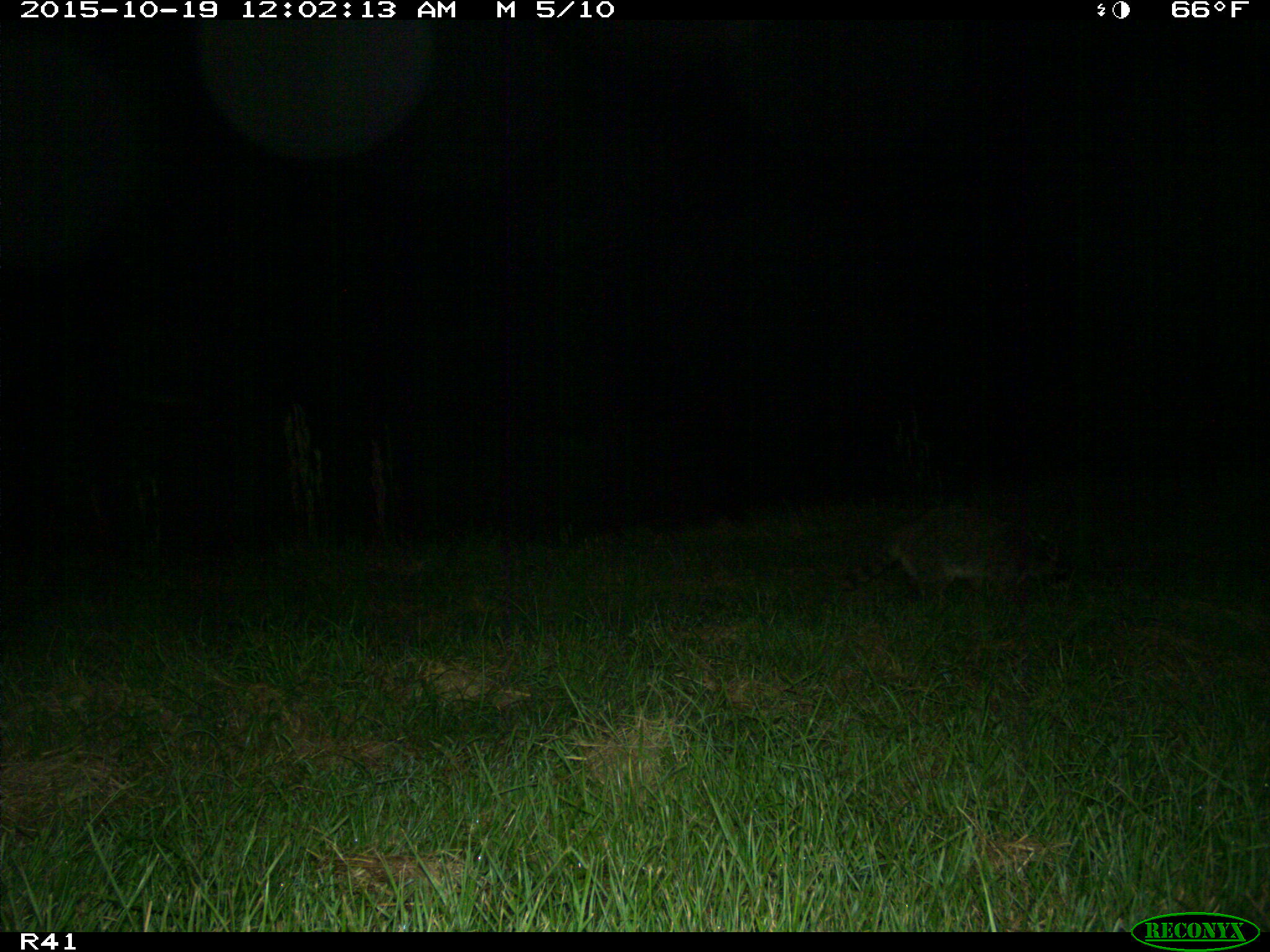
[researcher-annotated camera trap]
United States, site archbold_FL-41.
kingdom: Animalia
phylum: Chordata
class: Mammalia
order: Carnivora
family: Procyonidae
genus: Procyon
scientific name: Procyon lotor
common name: common raccoon